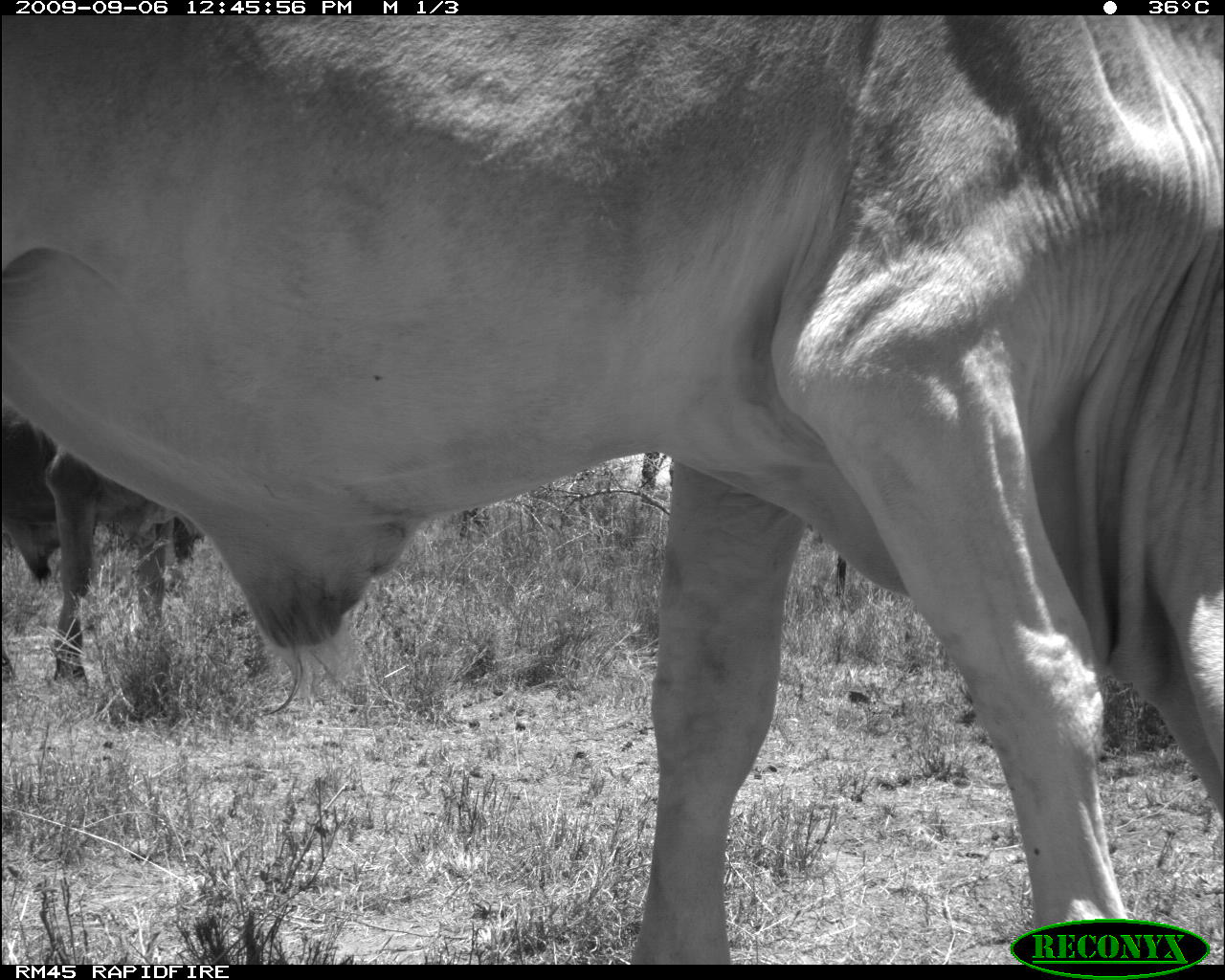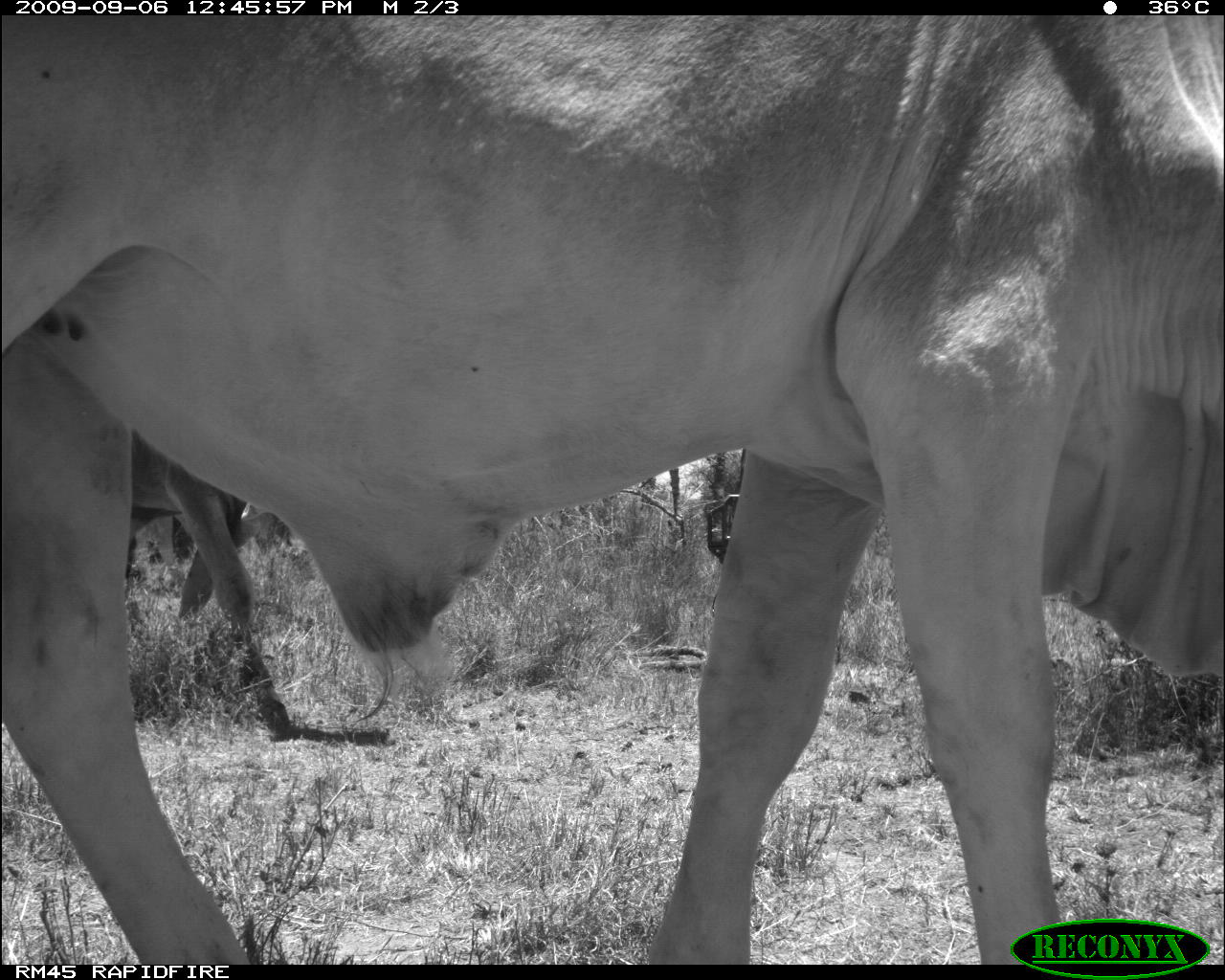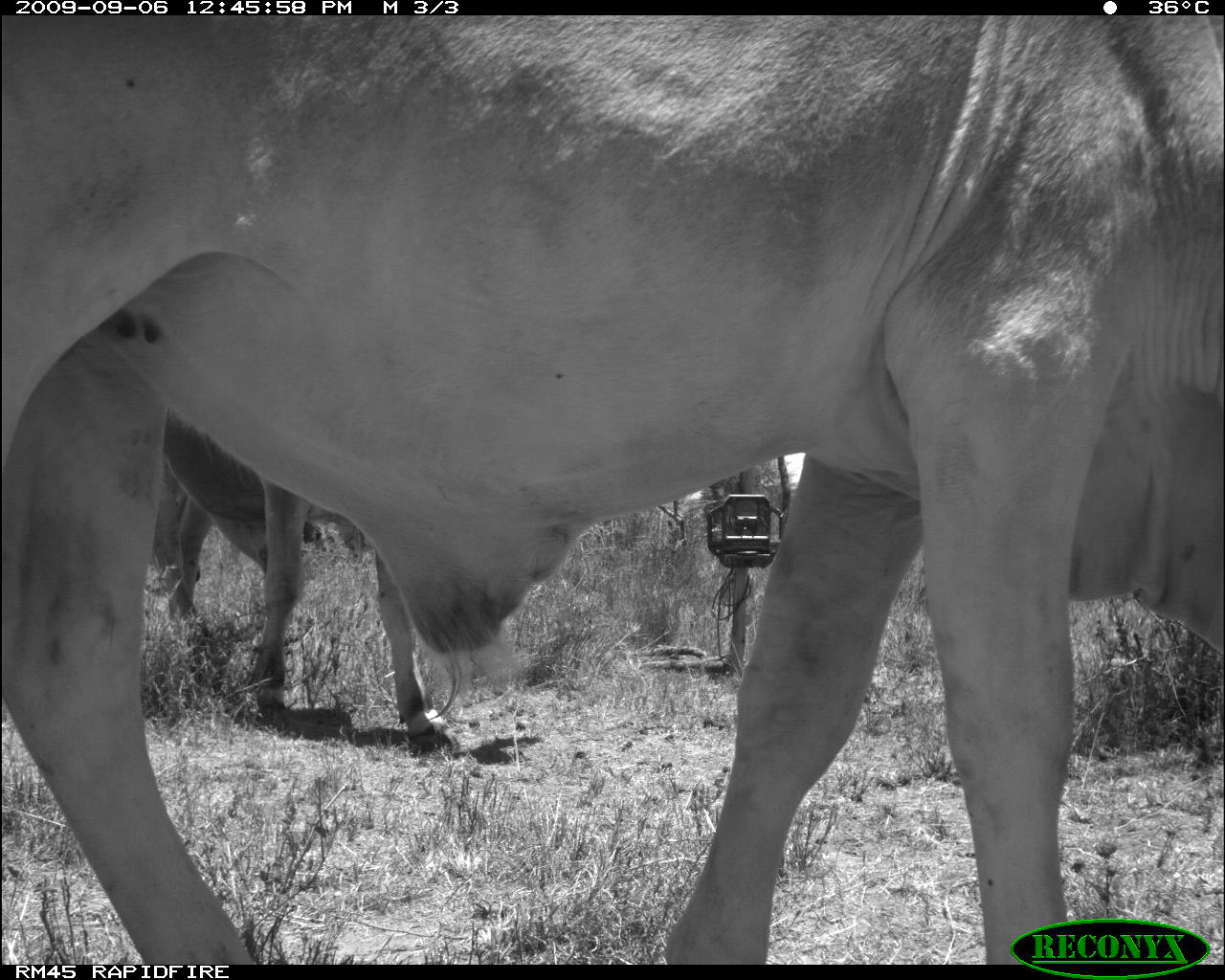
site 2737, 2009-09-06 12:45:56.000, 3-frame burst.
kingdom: Animalia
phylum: Chordata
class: Mammalia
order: Artiodactyla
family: Bovidae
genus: Bos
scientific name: Bos taurus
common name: domestic cattle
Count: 2.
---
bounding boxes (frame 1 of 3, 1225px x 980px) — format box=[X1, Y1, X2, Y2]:
bos taurus: box=[2, 16, 1225, 960]; box=[0, 402, 208, 685]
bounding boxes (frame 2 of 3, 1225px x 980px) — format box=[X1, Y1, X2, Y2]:
bos taurus: box=[2, 16, 1225, 962]; box=[121, 429, 287, 728]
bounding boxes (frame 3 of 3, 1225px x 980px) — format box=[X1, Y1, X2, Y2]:
bos taurus: box=[2, 16, 1225, 960]; box=[144, 412, 441, 741]